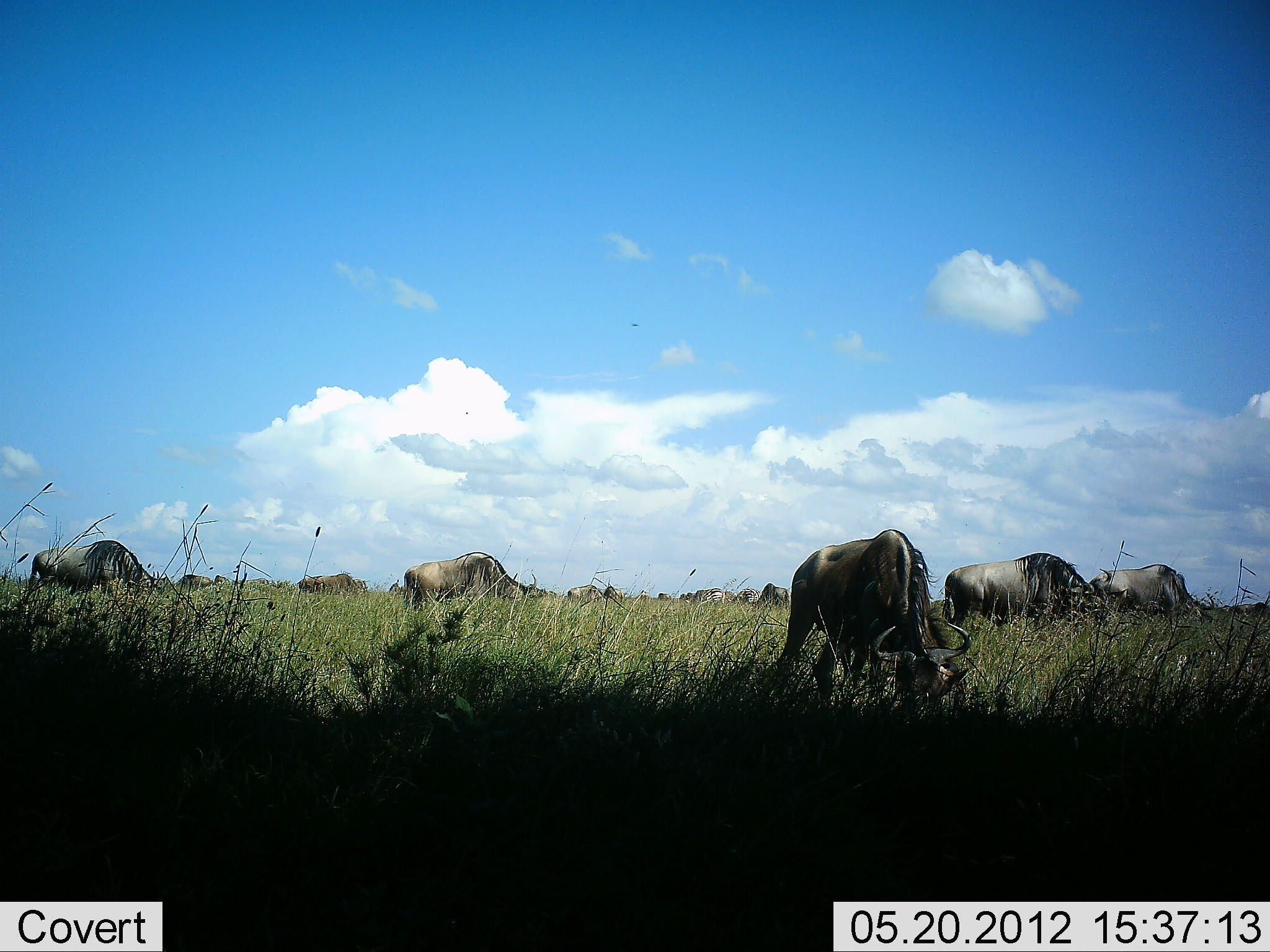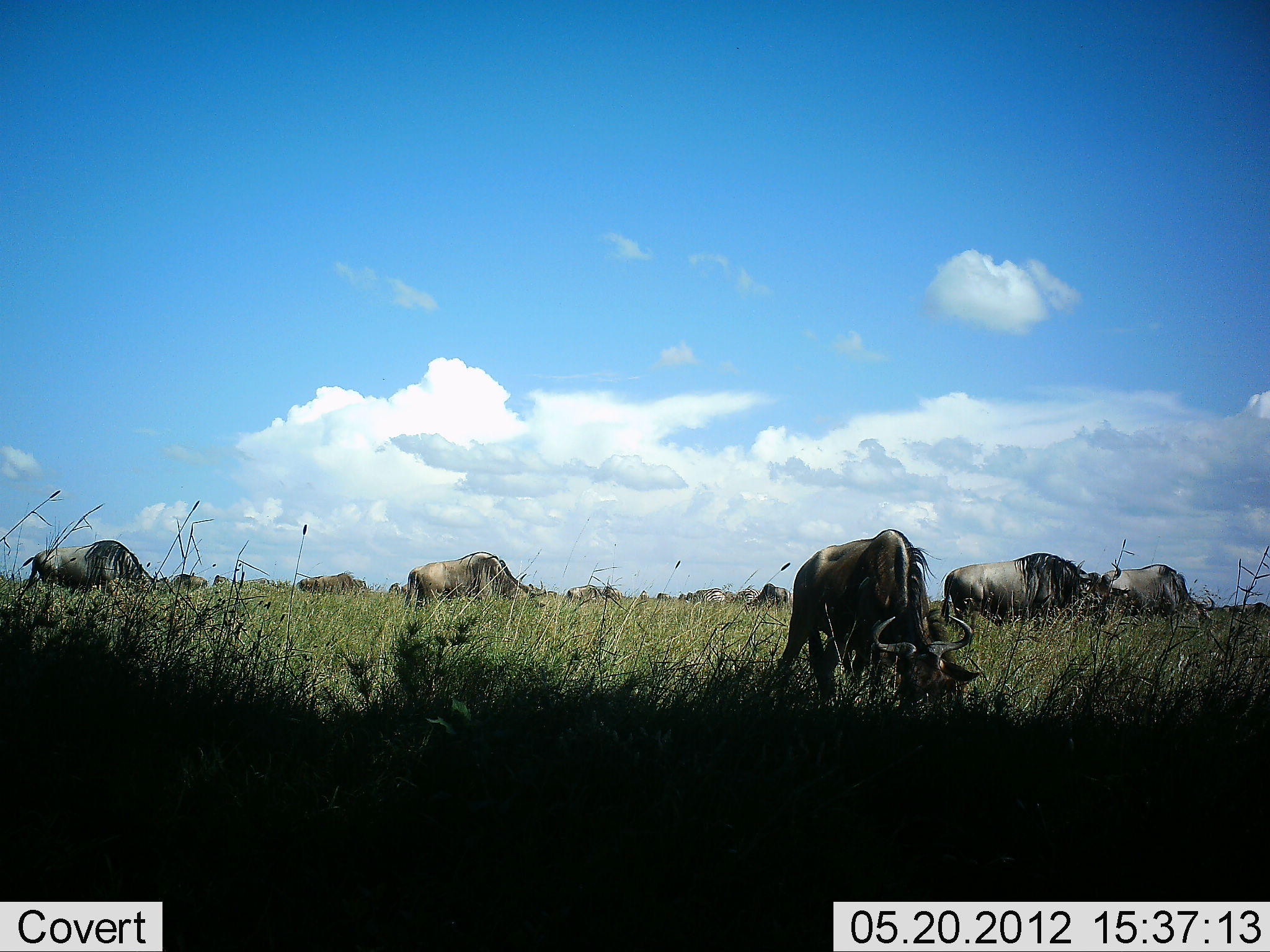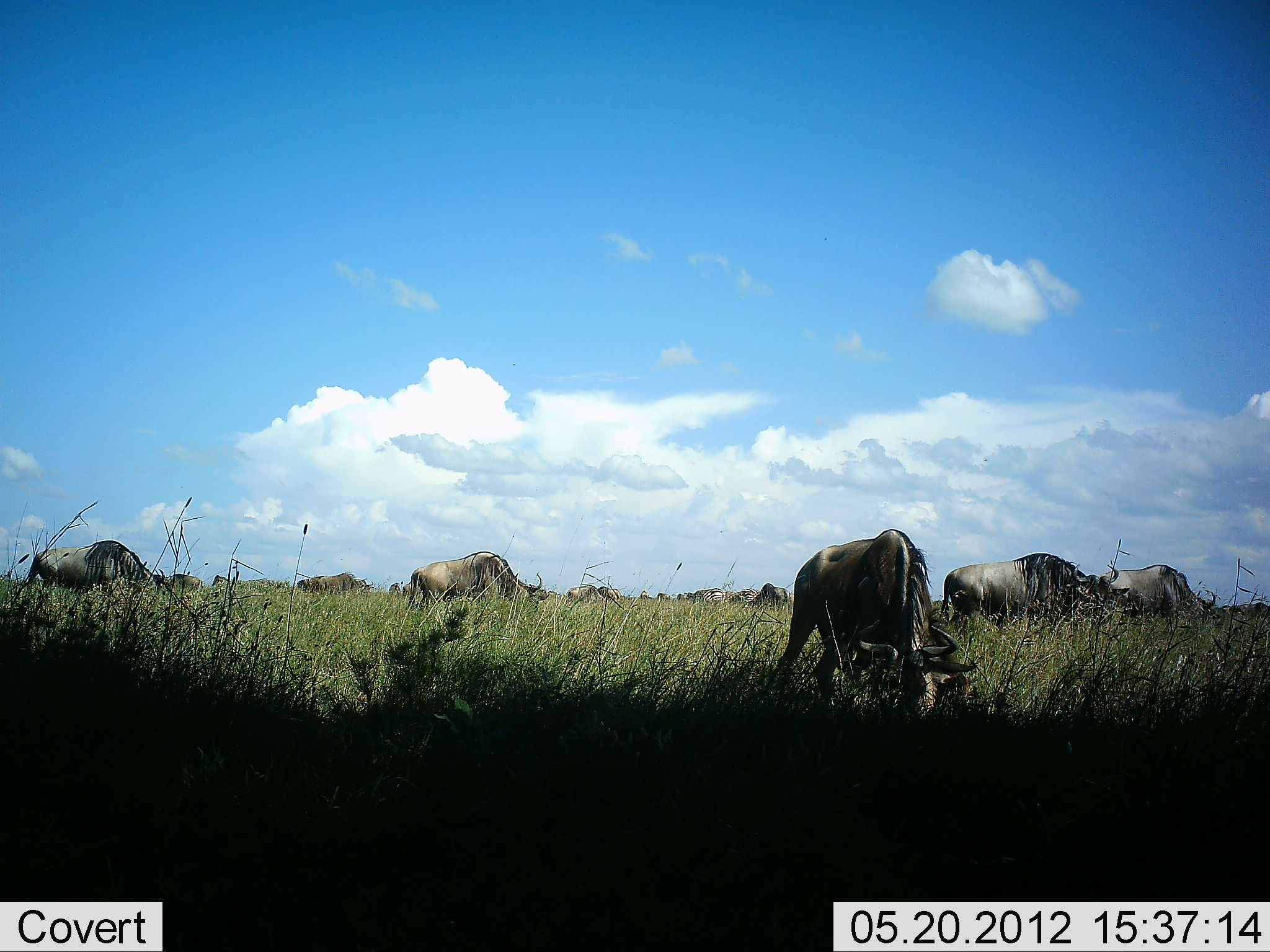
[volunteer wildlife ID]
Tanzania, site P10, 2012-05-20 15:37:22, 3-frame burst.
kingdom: Animalia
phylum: Chordata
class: Mammalia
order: Artiodactyla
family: Bovidae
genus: Connochaetes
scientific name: Connochaetes taurinus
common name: blue wildebeest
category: wildebeest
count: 11-50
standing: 20%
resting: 0%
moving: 0%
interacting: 0%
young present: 0%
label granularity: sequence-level